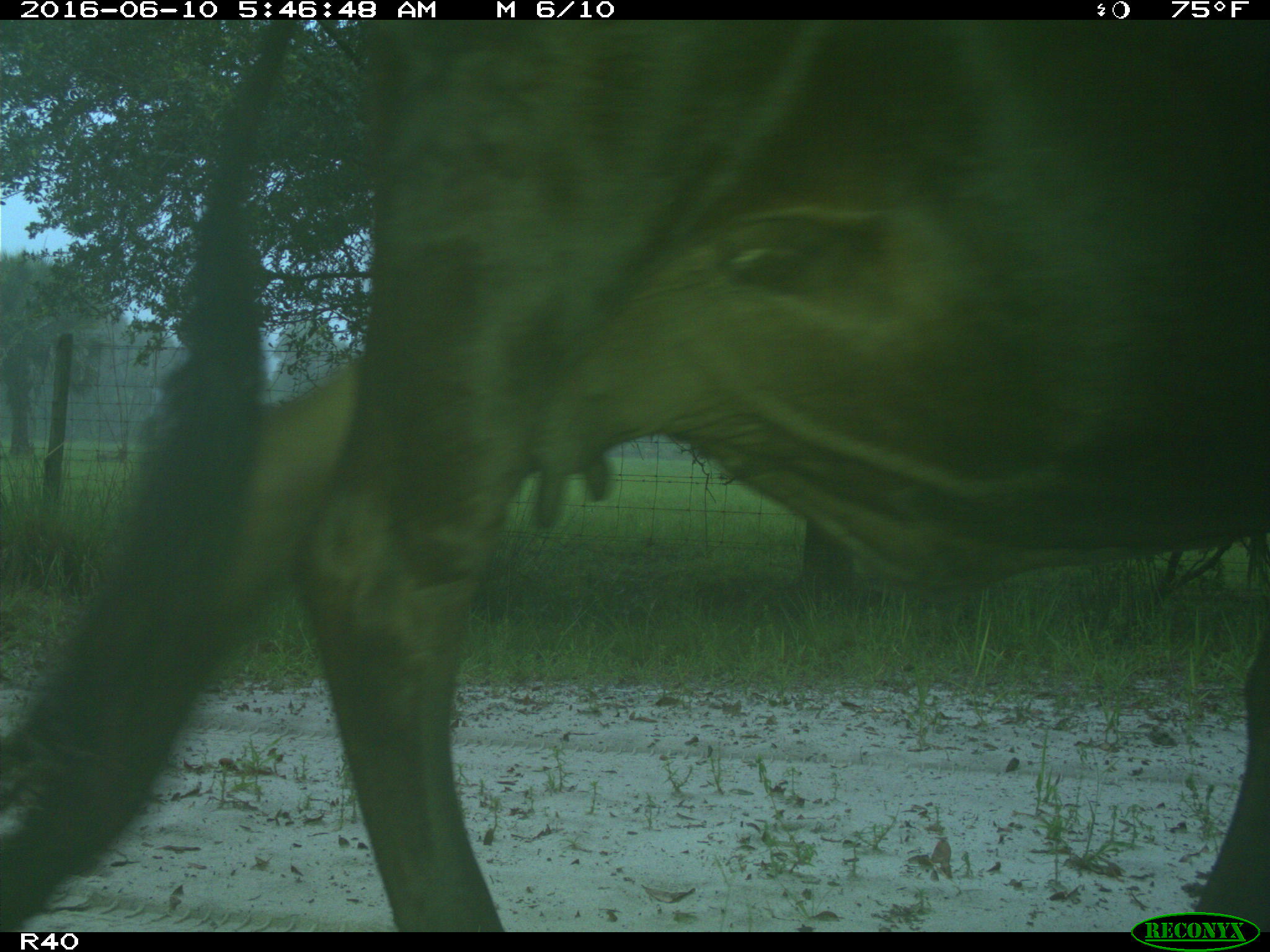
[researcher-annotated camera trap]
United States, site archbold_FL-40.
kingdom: Animalia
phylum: Chordata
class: Mammalia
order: Artiodactyla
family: Bovidae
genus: Bos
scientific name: Bos taurus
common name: domestic cow